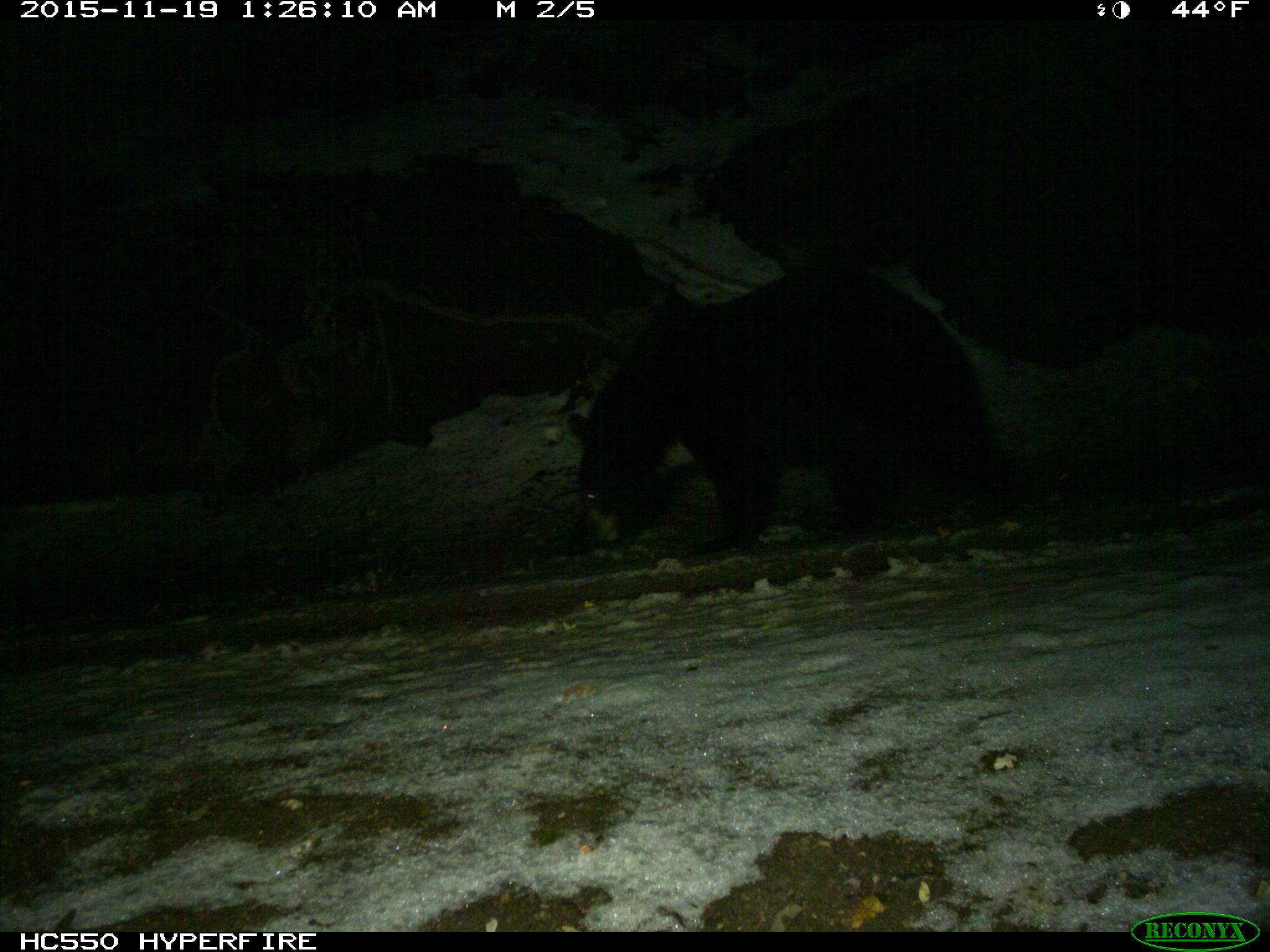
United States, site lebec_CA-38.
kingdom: Animalia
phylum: Chordata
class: Mammalia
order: Carnivora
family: Ursidae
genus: Ursus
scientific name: Ursus americanus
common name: american black bear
Ursus americanus (american black bear).